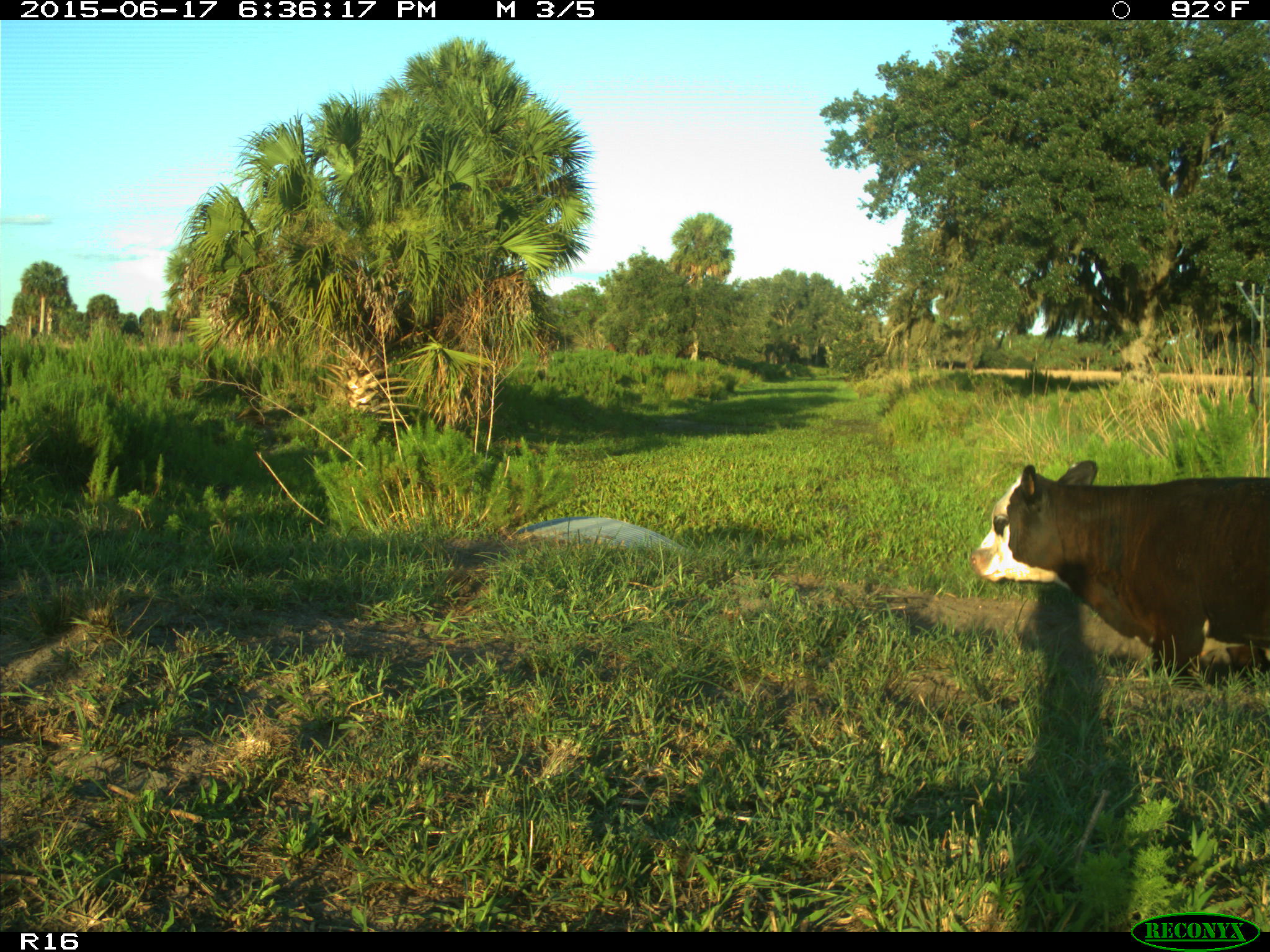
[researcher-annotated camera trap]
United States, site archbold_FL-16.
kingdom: Animalia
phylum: Chordata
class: Mammalia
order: Artiodactyla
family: Bovidae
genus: Bos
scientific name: Bos taurus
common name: domestic cow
Bos taurus (domestic cow).